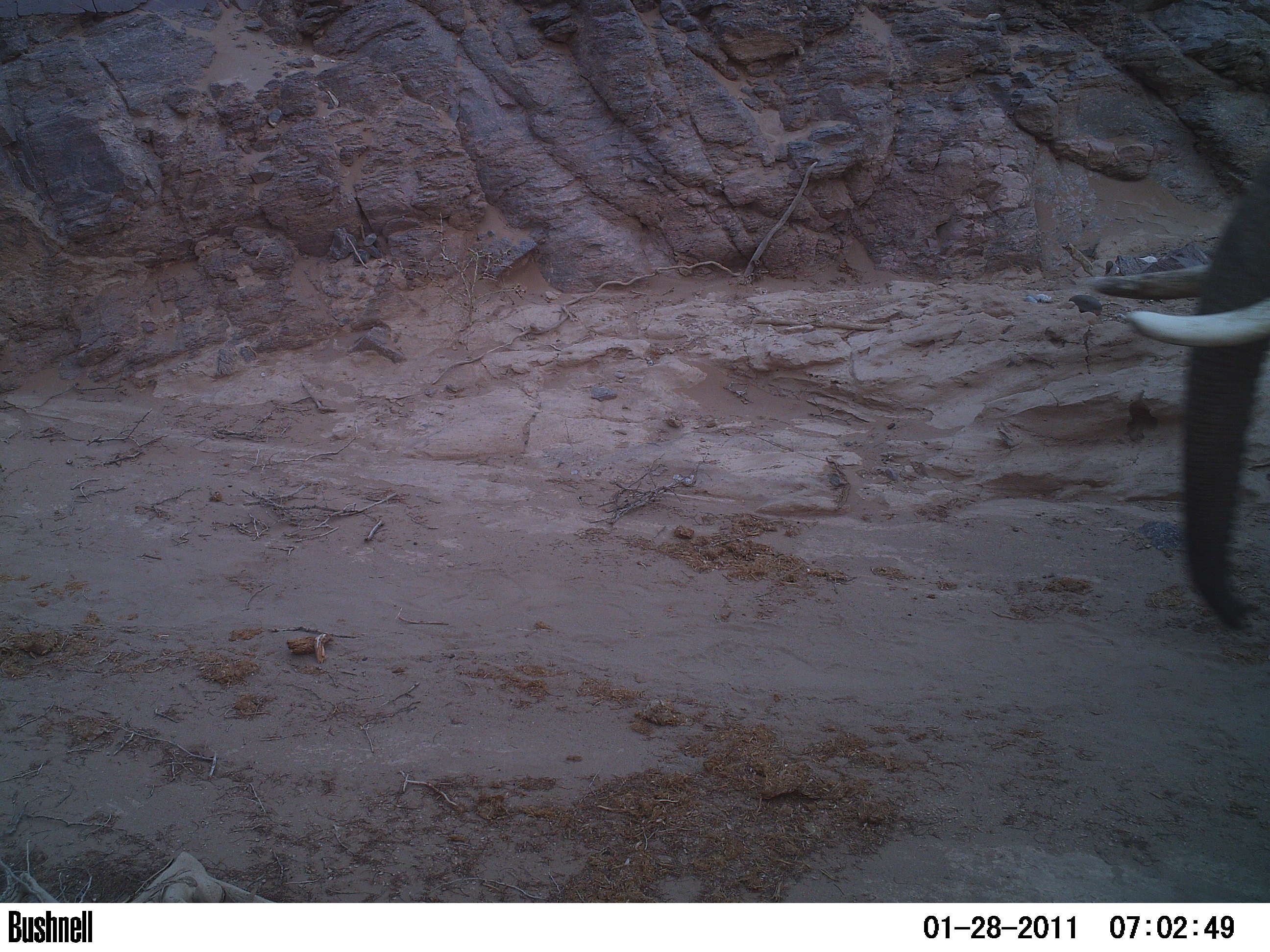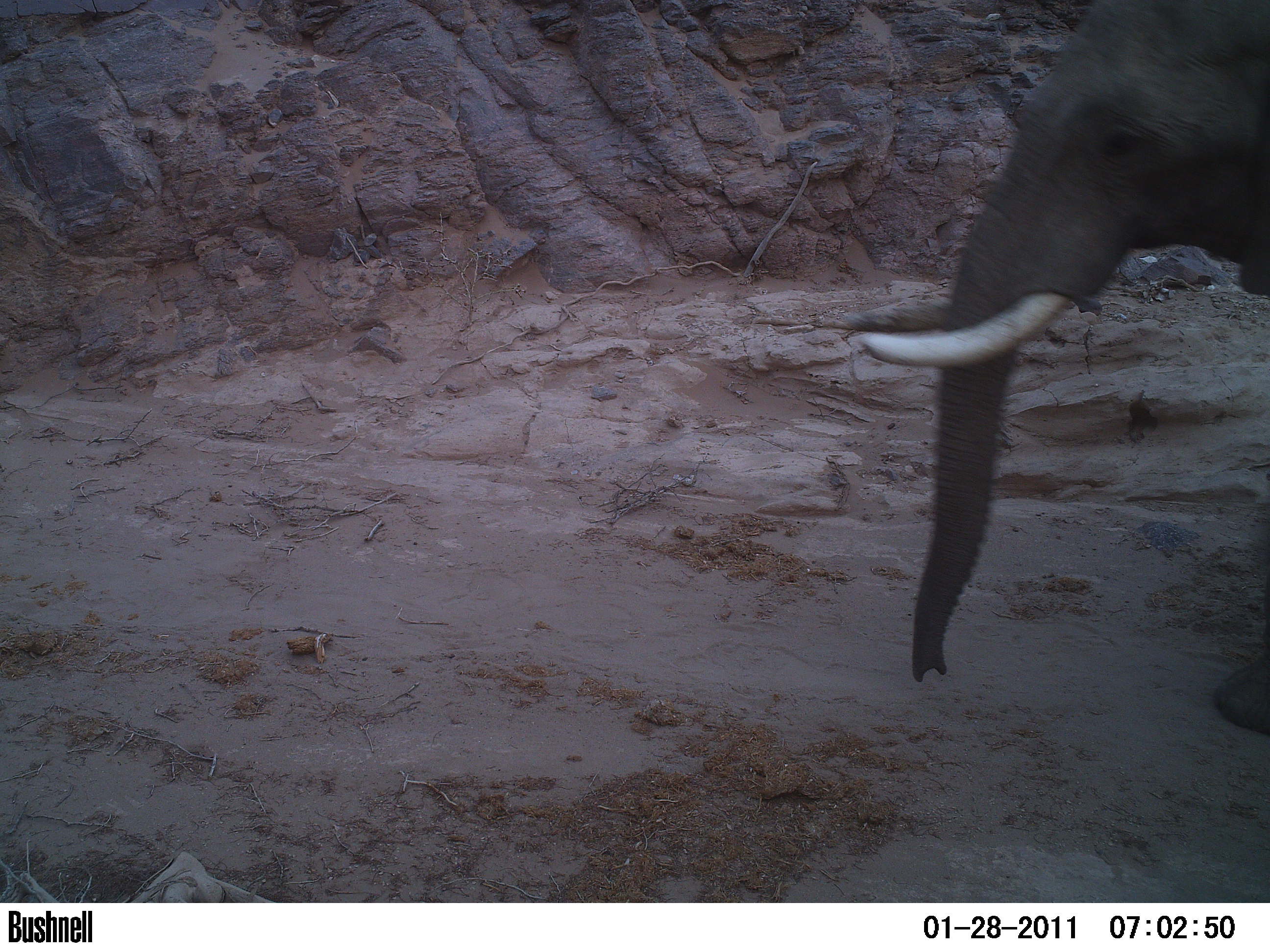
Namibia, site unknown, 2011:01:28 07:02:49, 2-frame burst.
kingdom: Animalia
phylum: Chordata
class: Mammalia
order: Proboscidea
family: Elephantidae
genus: Loxodonta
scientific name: Loxodonta africana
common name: african elephant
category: loxodanta africana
Loxodanta africana (african elephant) (Loxodonta africana).